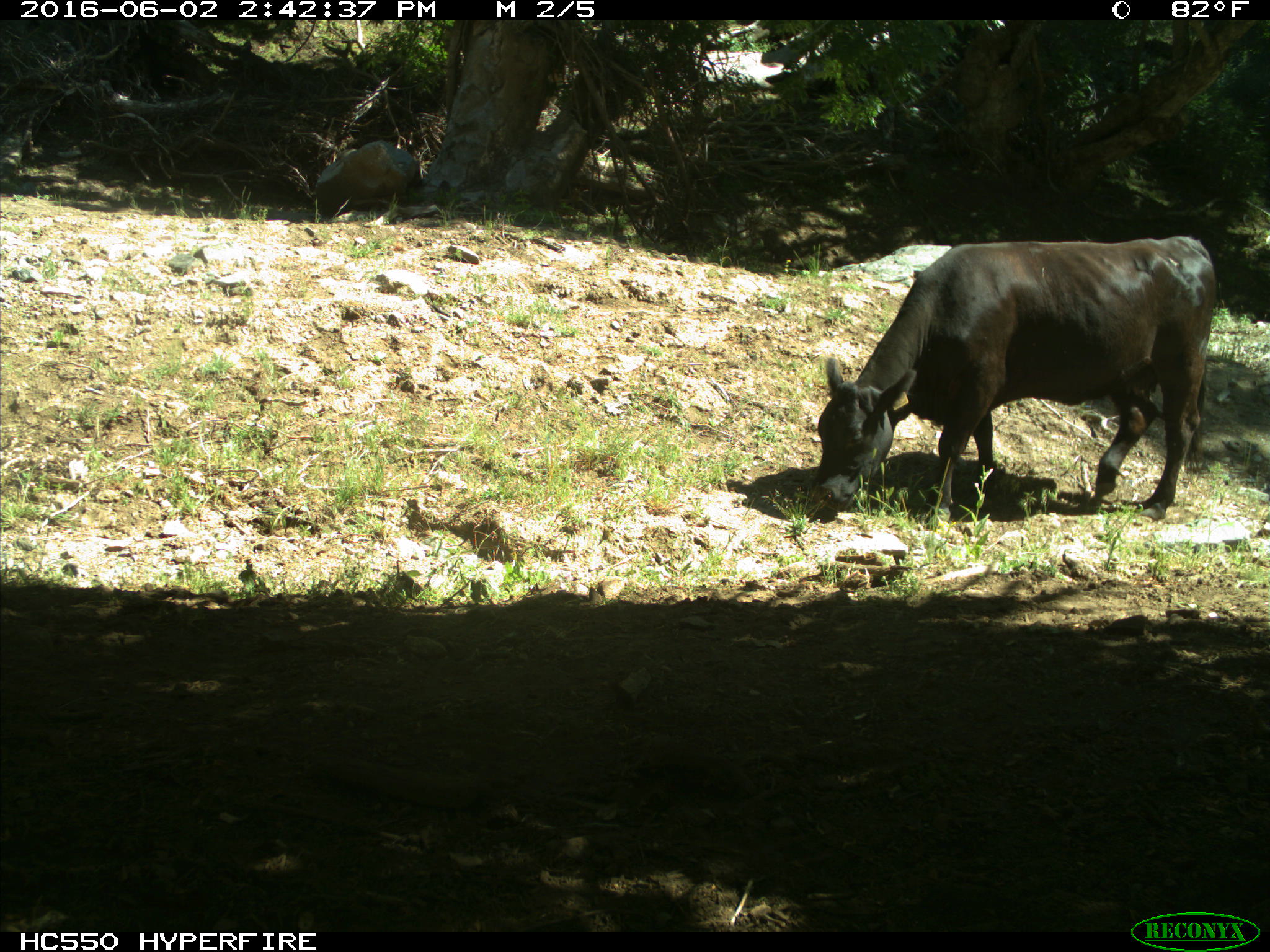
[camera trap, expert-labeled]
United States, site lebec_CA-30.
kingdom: Animalia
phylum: Chordata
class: Mammalia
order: Artiodactyla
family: Bovidae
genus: Bos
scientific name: Bos taurus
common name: domestic cow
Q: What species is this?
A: Bos taurus (domestic cow).